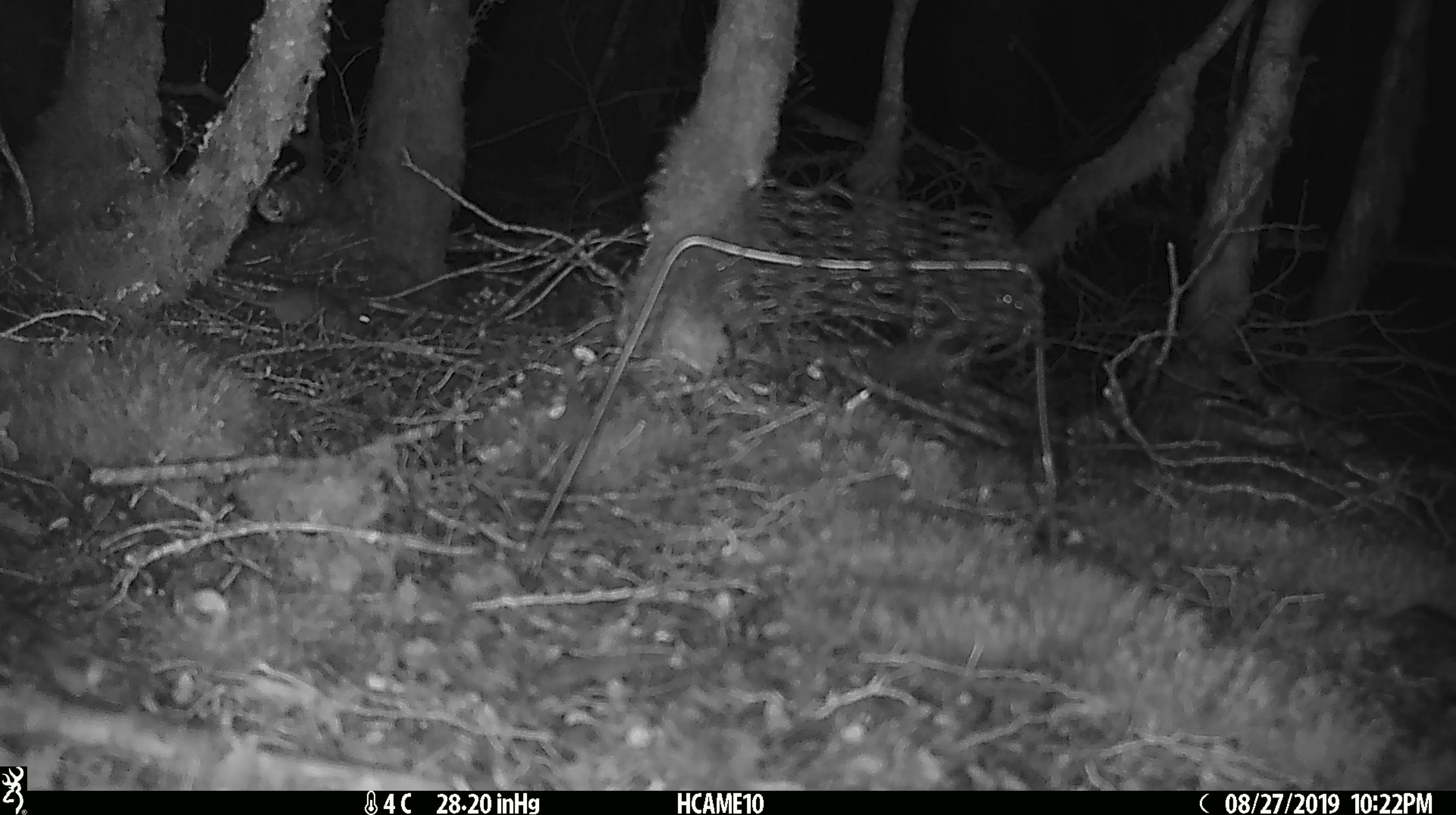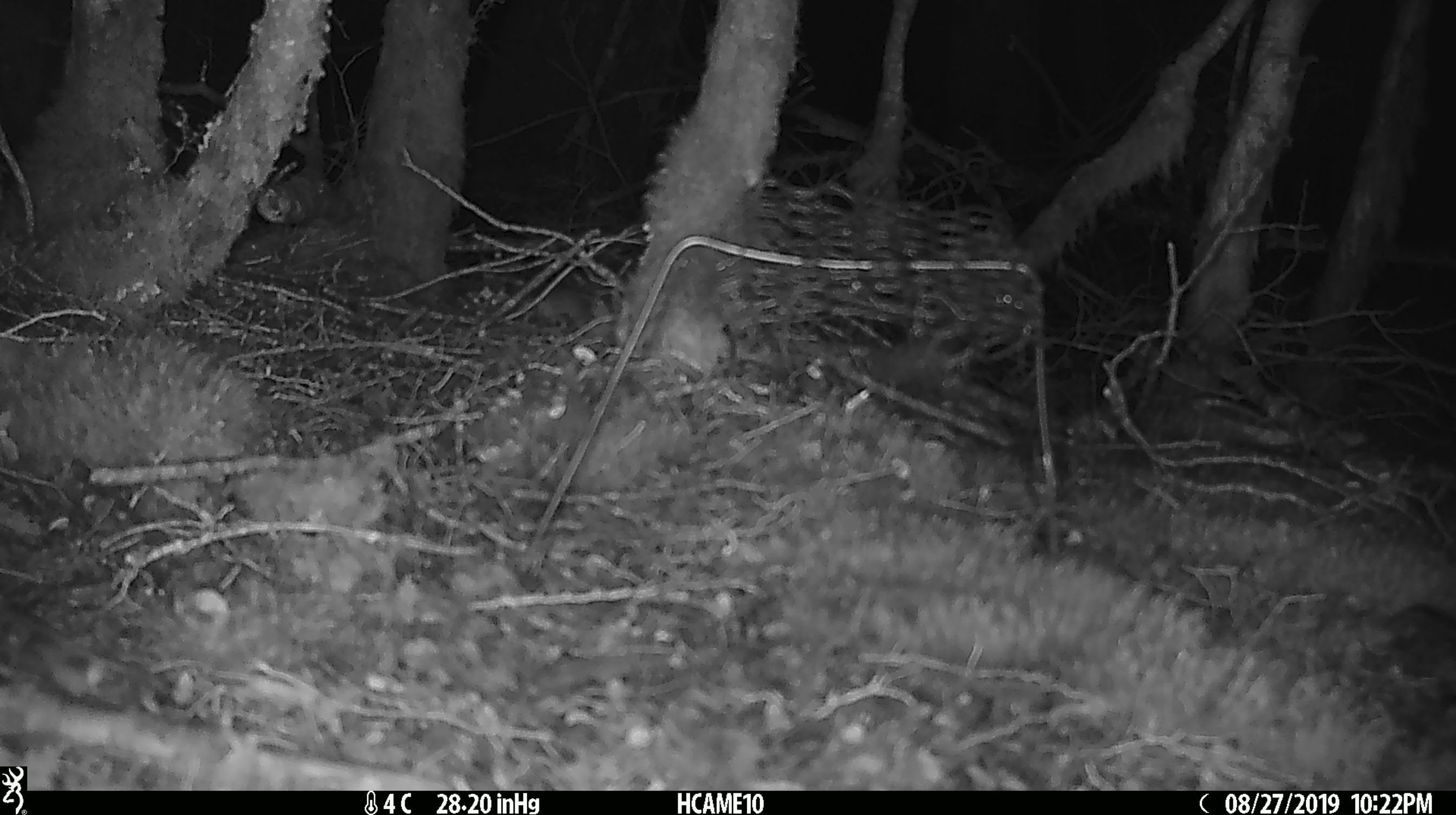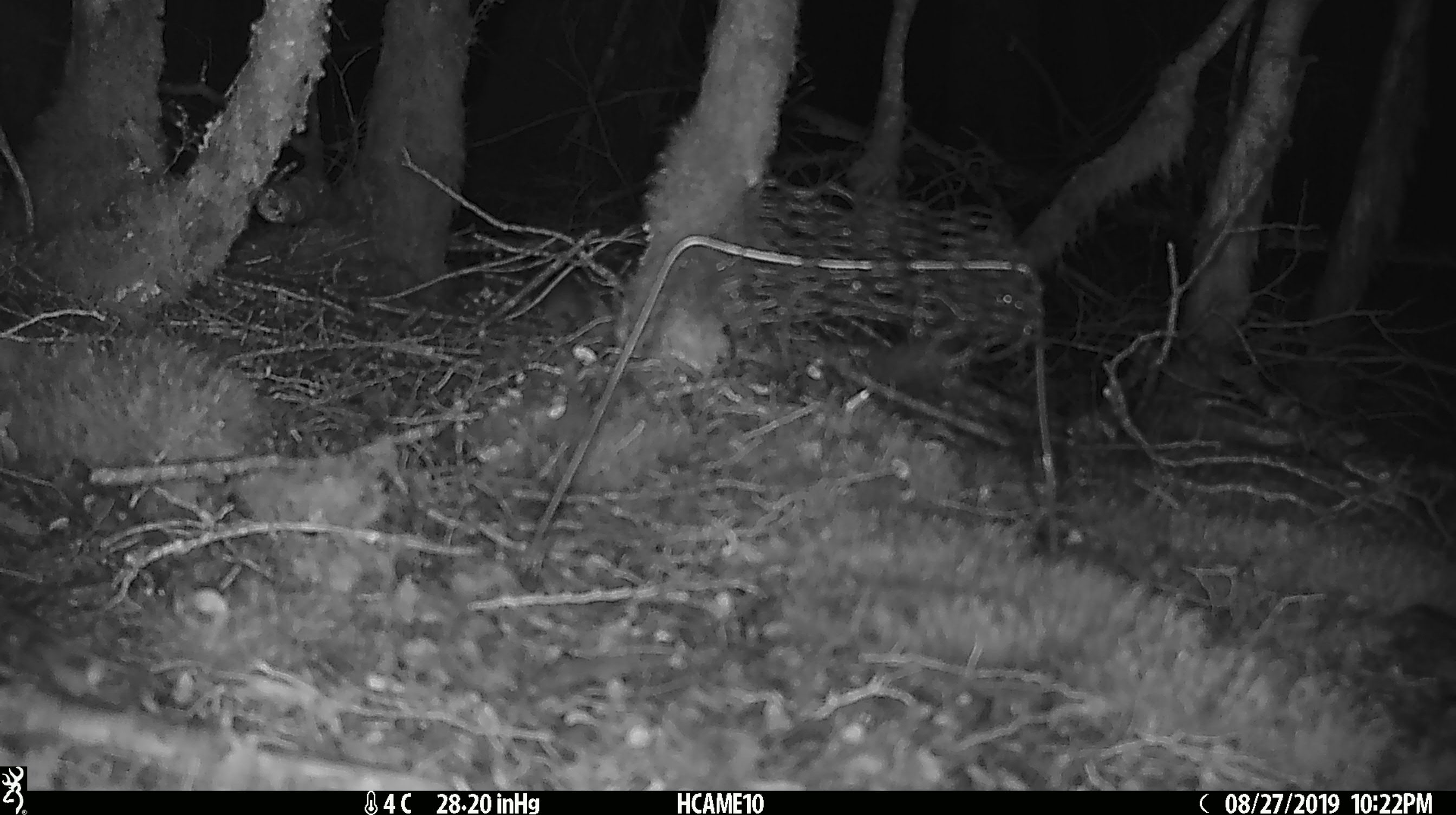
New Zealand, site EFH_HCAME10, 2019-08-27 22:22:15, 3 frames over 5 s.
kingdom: Animalia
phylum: Chordata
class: Mammalia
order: Rodentia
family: Muridae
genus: Mus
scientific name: Mus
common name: mouse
Mouse (Mus).